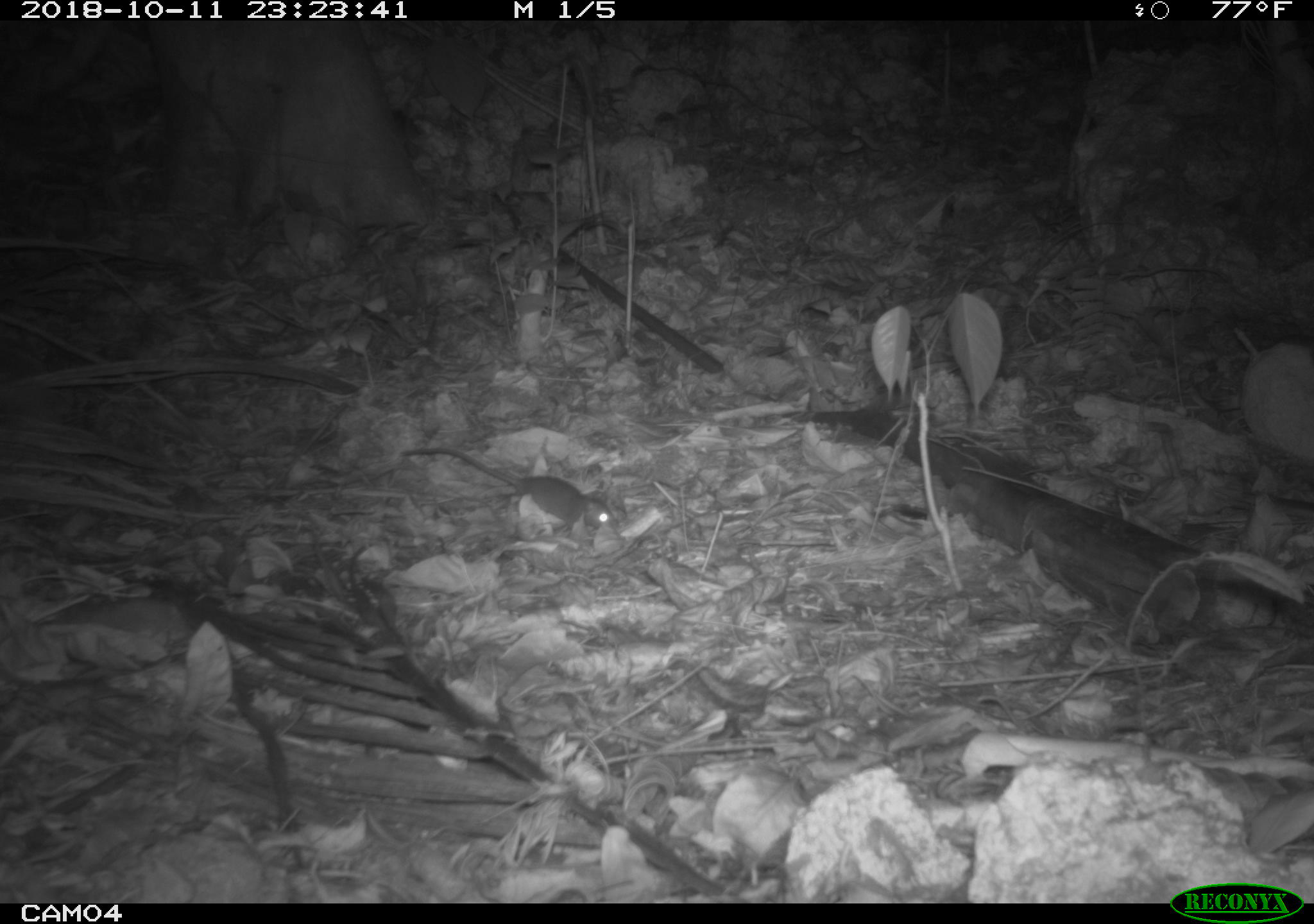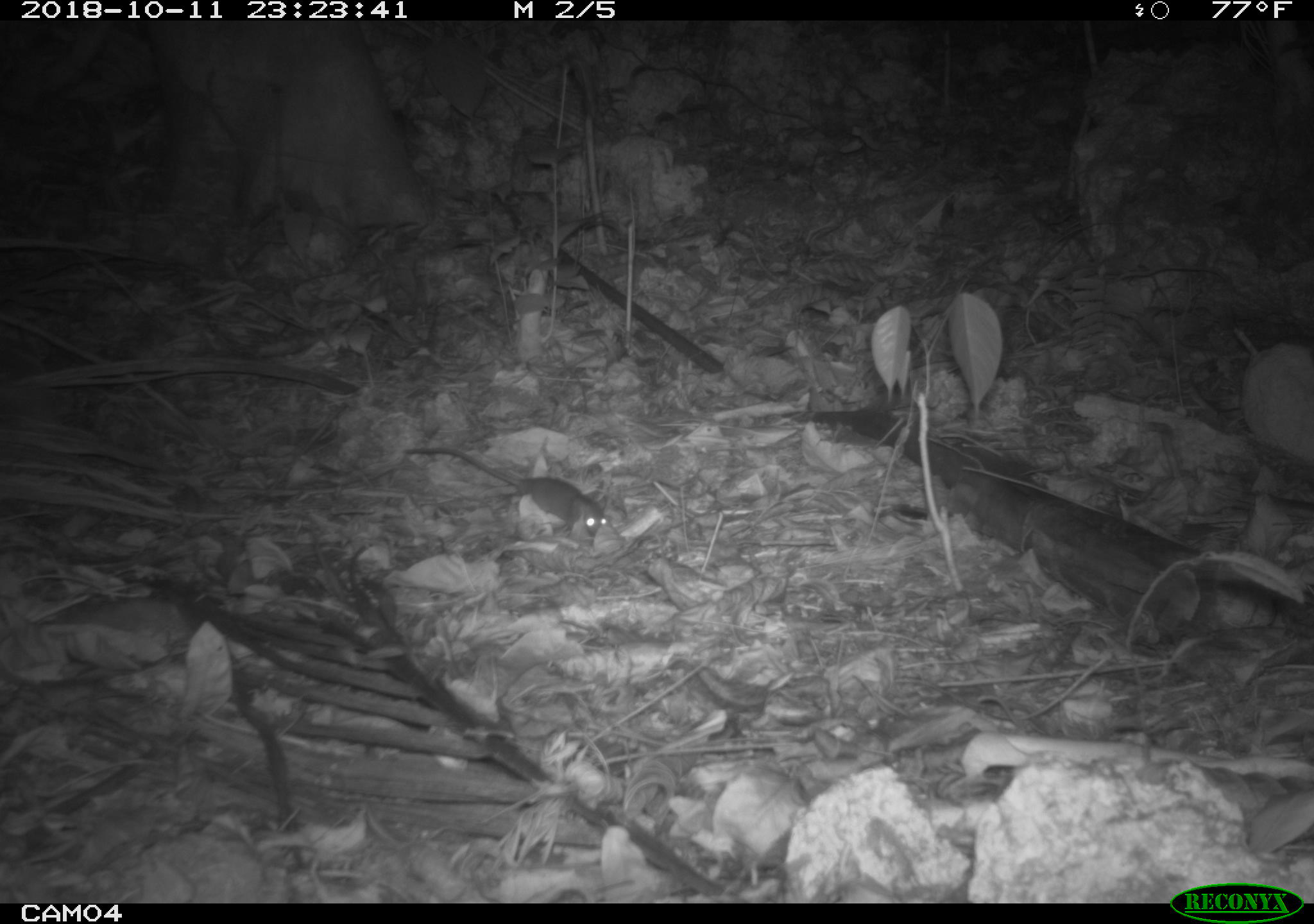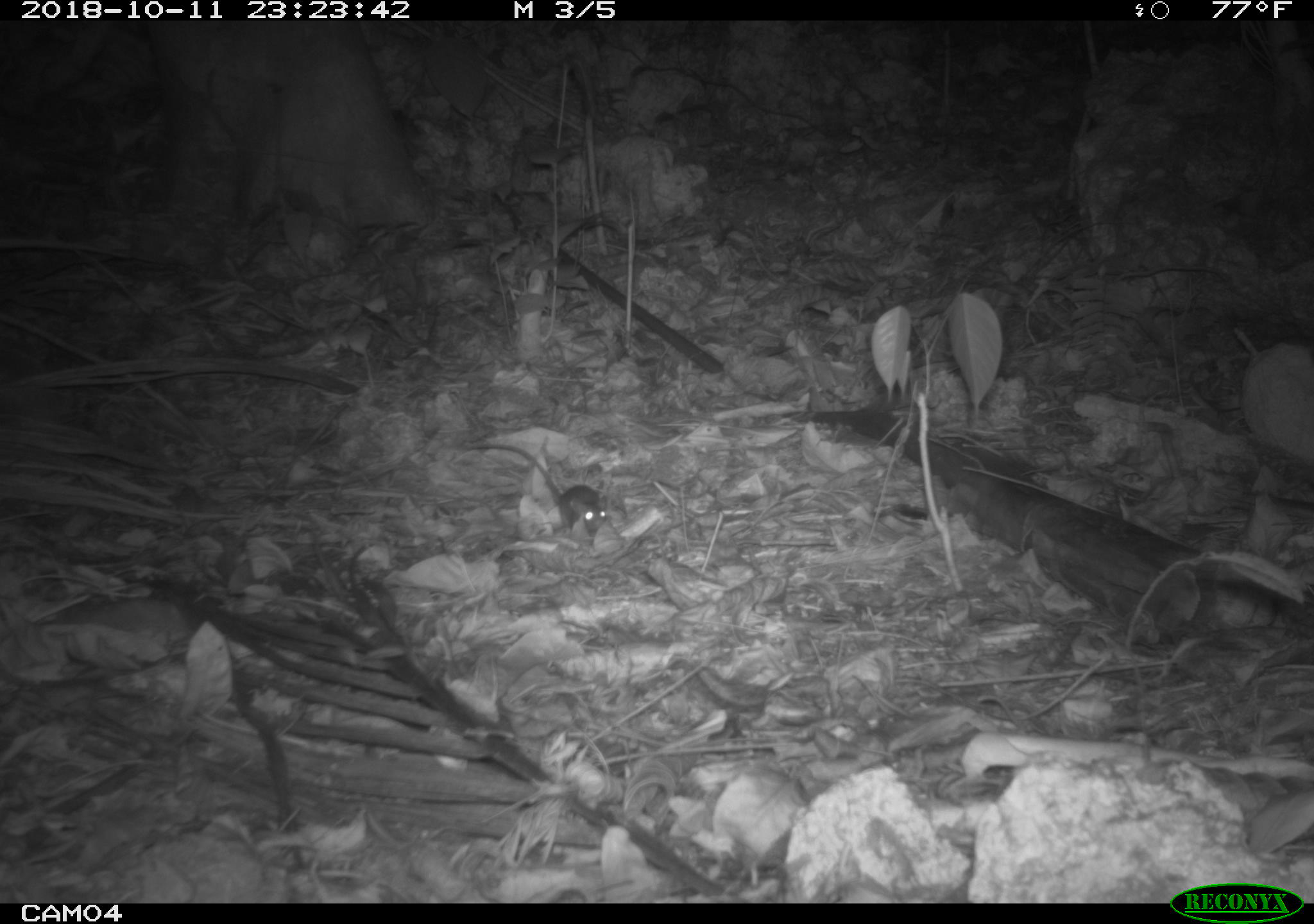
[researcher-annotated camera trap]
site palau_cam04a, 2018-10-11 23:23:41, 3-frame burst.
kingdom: Animalia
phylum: Chordata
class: Mammalia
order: Rodentia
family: Muridae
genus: Rattus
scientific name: Rattus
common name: rat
Rat (Rattus).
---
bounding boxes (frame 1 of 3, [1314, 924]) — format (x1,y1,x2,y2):
rat: (399,435,617,543)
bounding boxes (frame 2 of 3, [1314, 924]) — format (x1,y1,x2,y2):
rat: (399,433,610,545)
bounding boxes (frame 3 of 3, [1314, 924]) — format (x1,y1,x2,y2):
rat: (459,433,609,544)